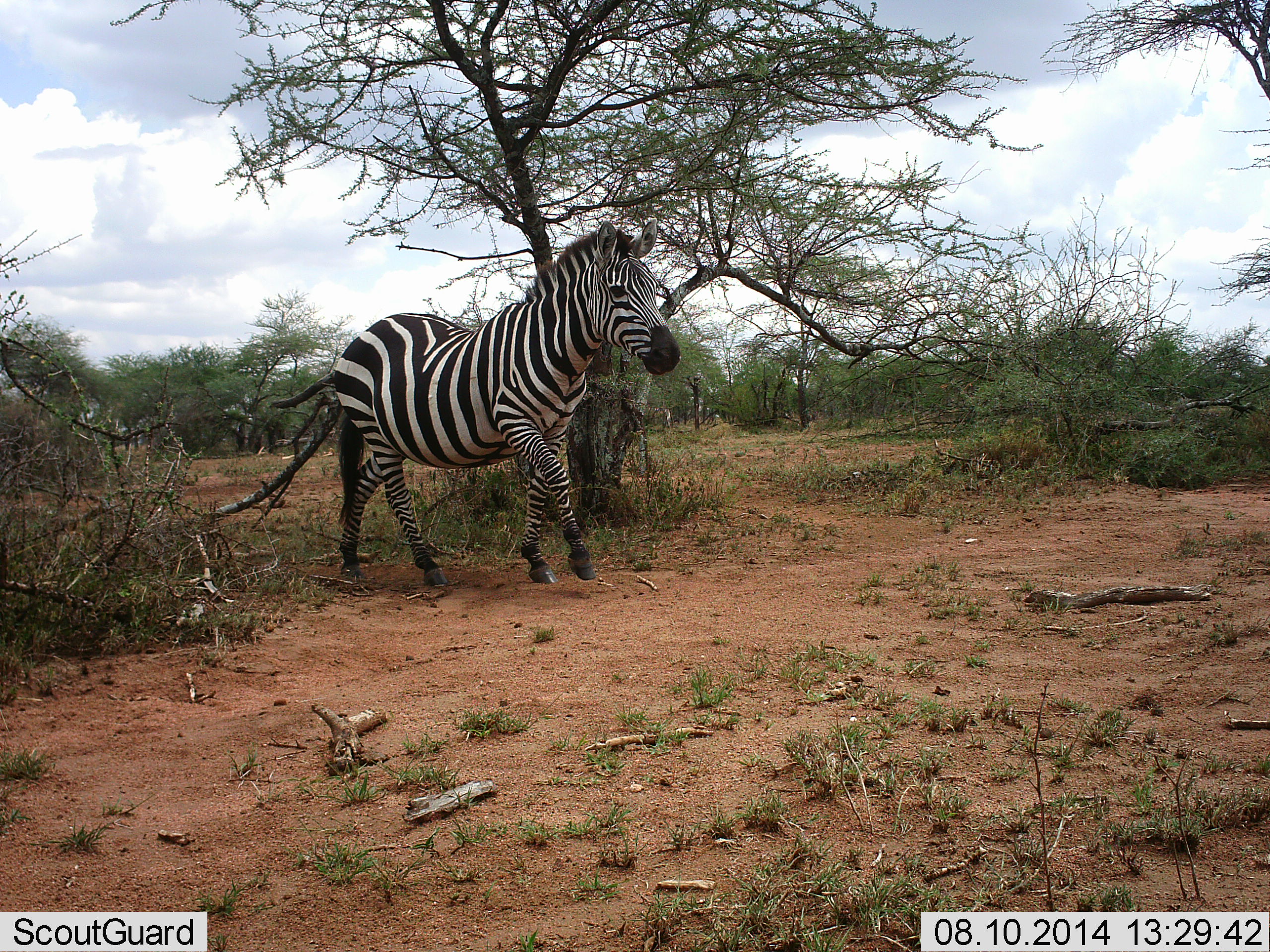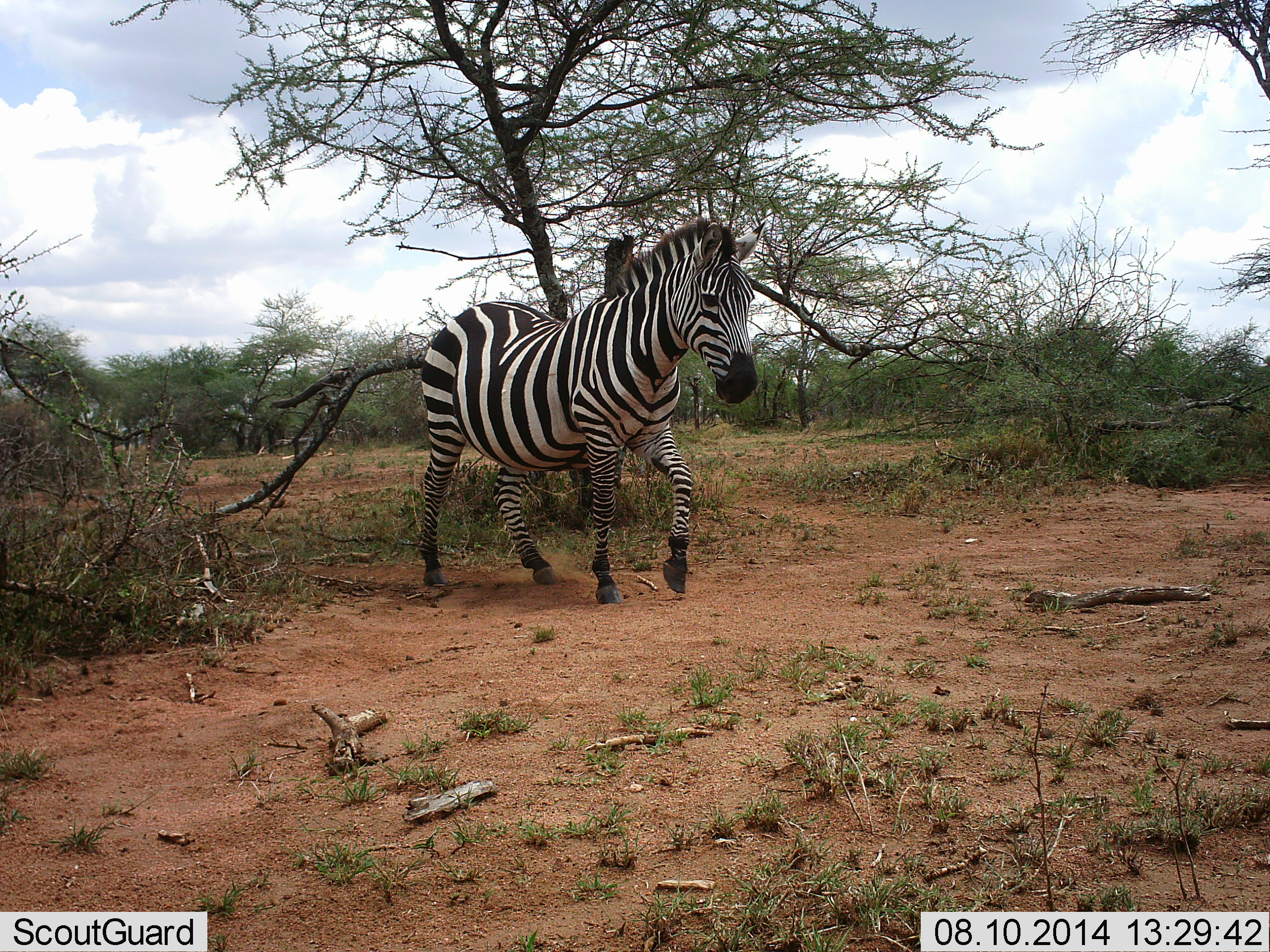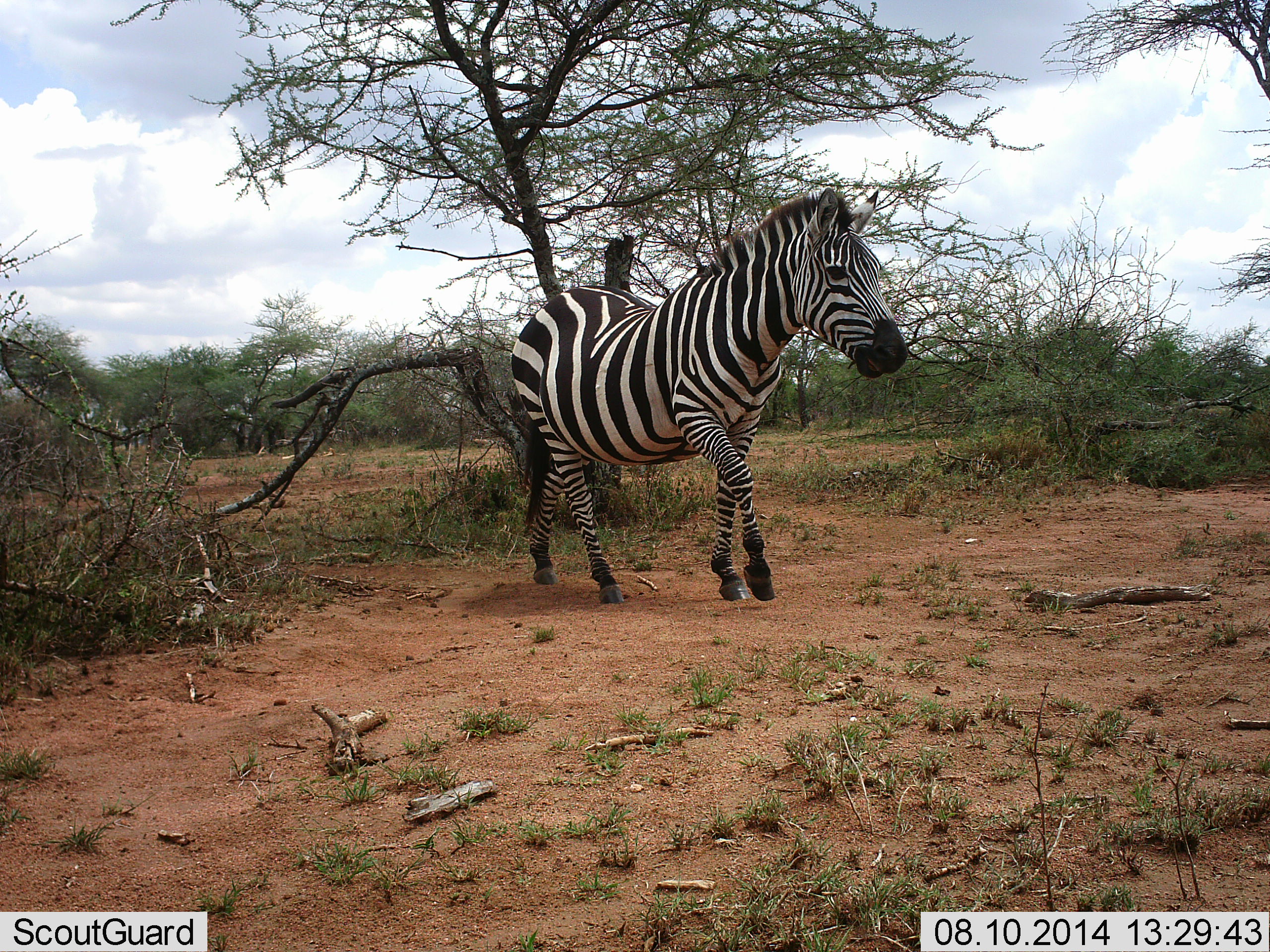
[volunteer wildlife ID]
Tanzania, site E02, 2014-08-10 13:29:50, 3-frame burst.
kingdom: Animalia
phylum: Chordata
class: Mammalia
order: Perissodactyla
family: Equidae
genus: Equus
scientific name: Equus quagga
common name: plains zebra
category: zebra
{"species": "zebra (plains zebra) (Equus quagga)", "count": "1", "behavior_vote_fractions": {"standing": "10%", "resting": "0%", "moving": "100%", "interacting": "0%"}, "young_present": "0%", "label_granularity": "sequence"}